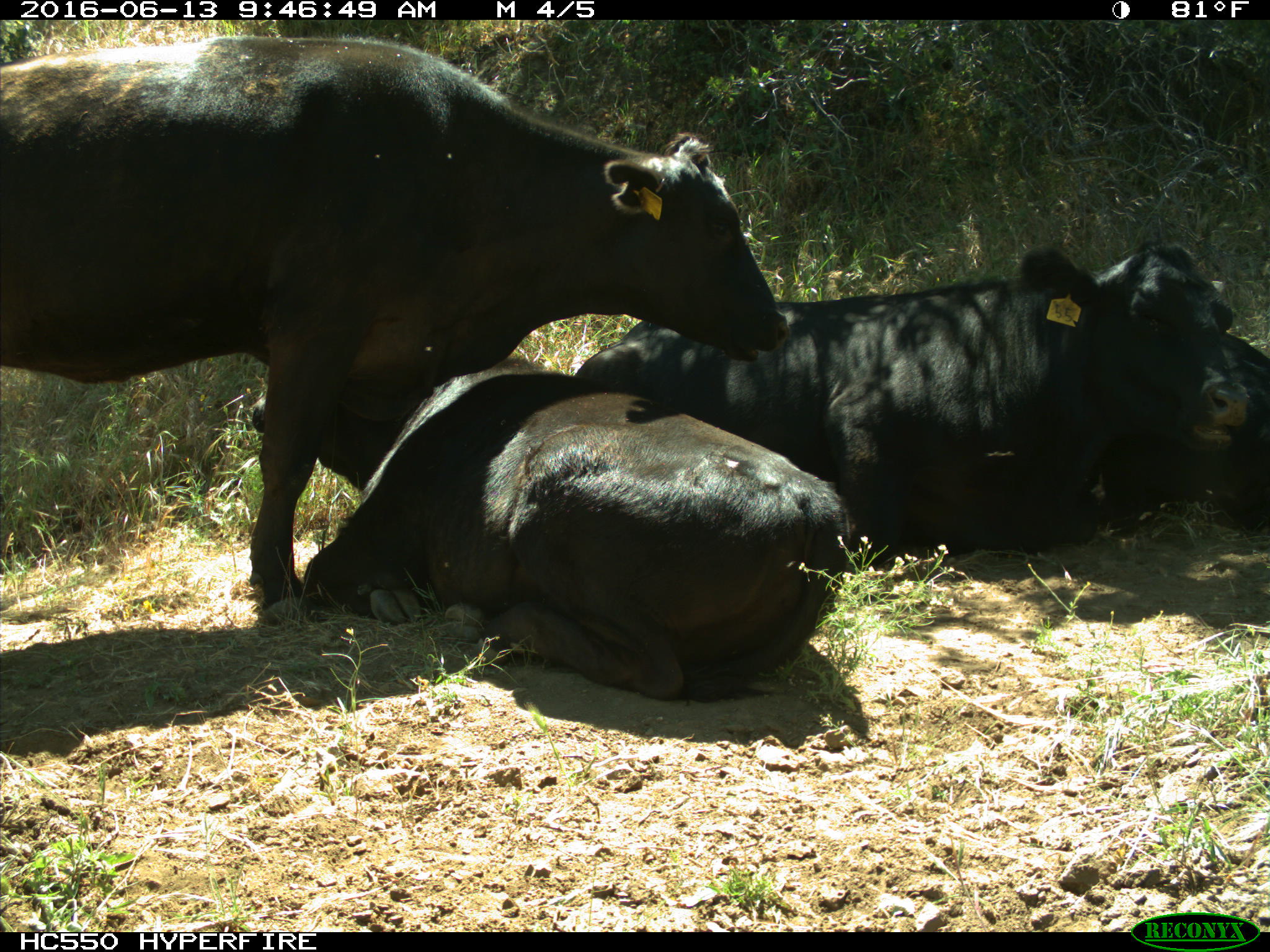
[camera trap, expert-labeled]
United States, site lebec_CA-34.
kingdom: Animalia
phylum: Chordata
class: Mammalia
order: Artiodactyla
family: Bovidae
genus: Bos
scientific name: Bos taurus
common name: domestic cow